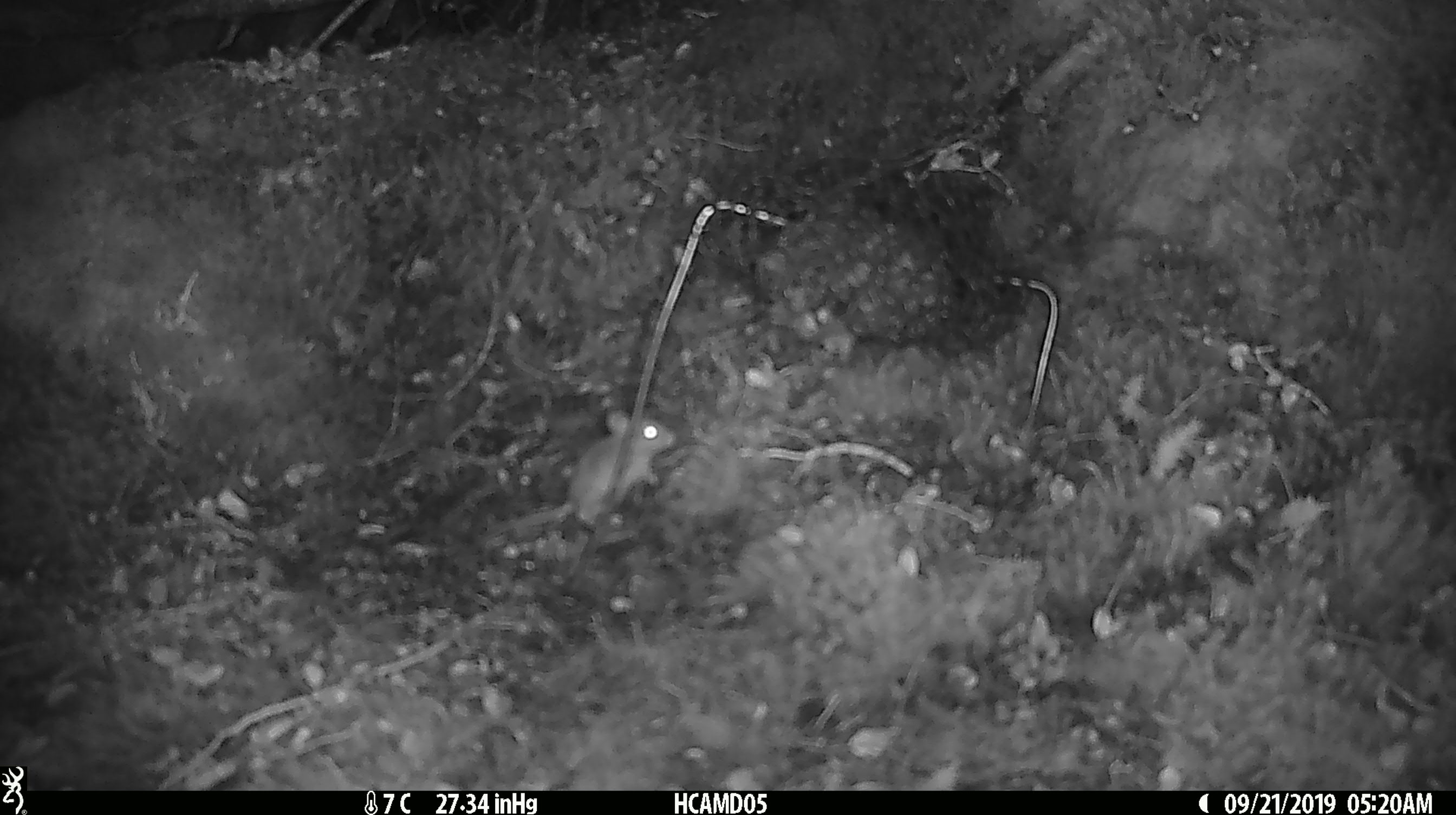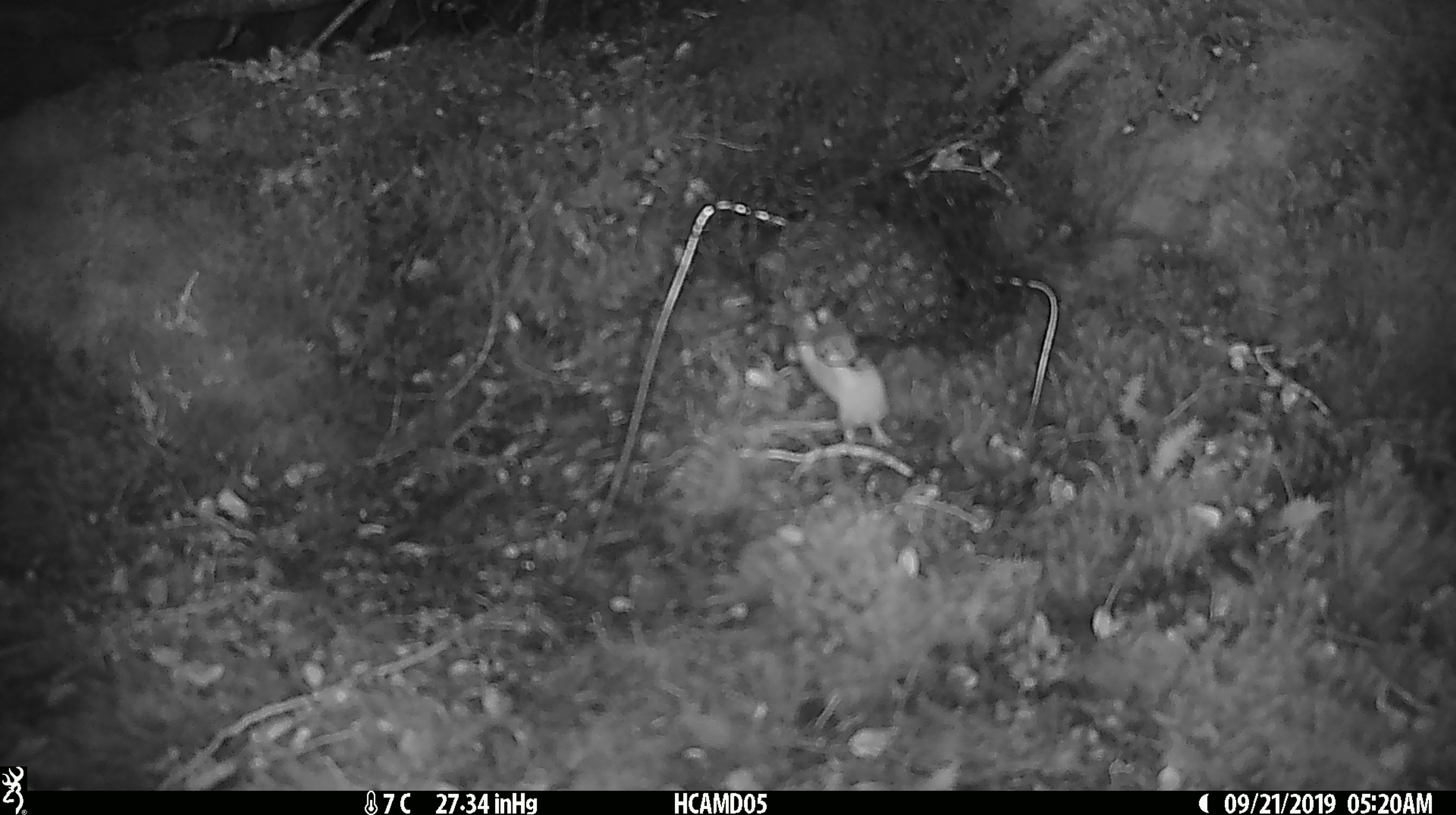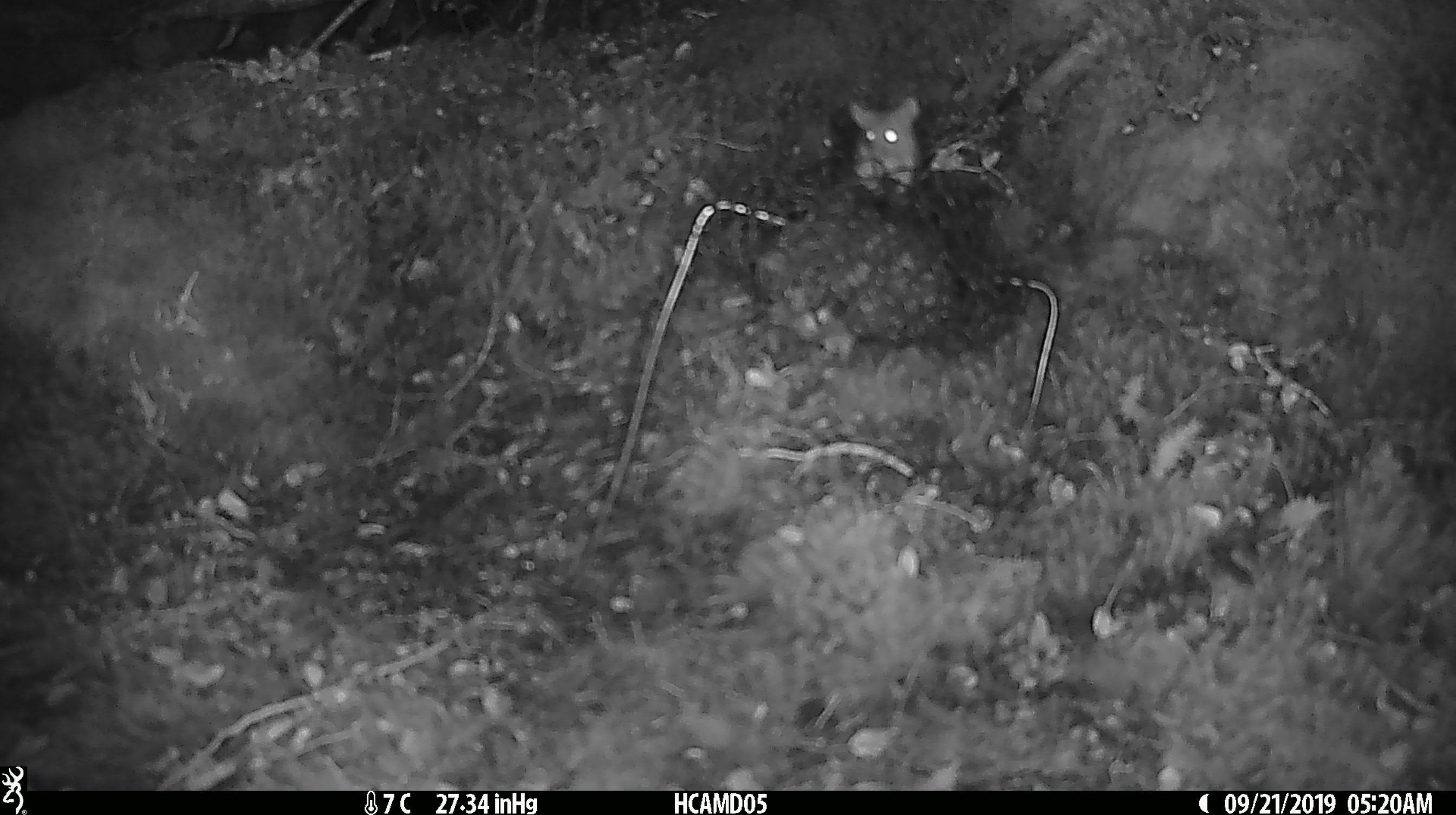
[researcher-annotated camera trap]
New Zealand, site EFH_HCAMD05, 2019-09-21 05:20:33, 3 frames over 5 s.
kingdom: Animalia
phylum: Chordata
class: Mammalia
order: Rodentia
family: Muridae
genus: Mus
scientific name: Mus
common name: mouse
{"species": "mouse (Mus)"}